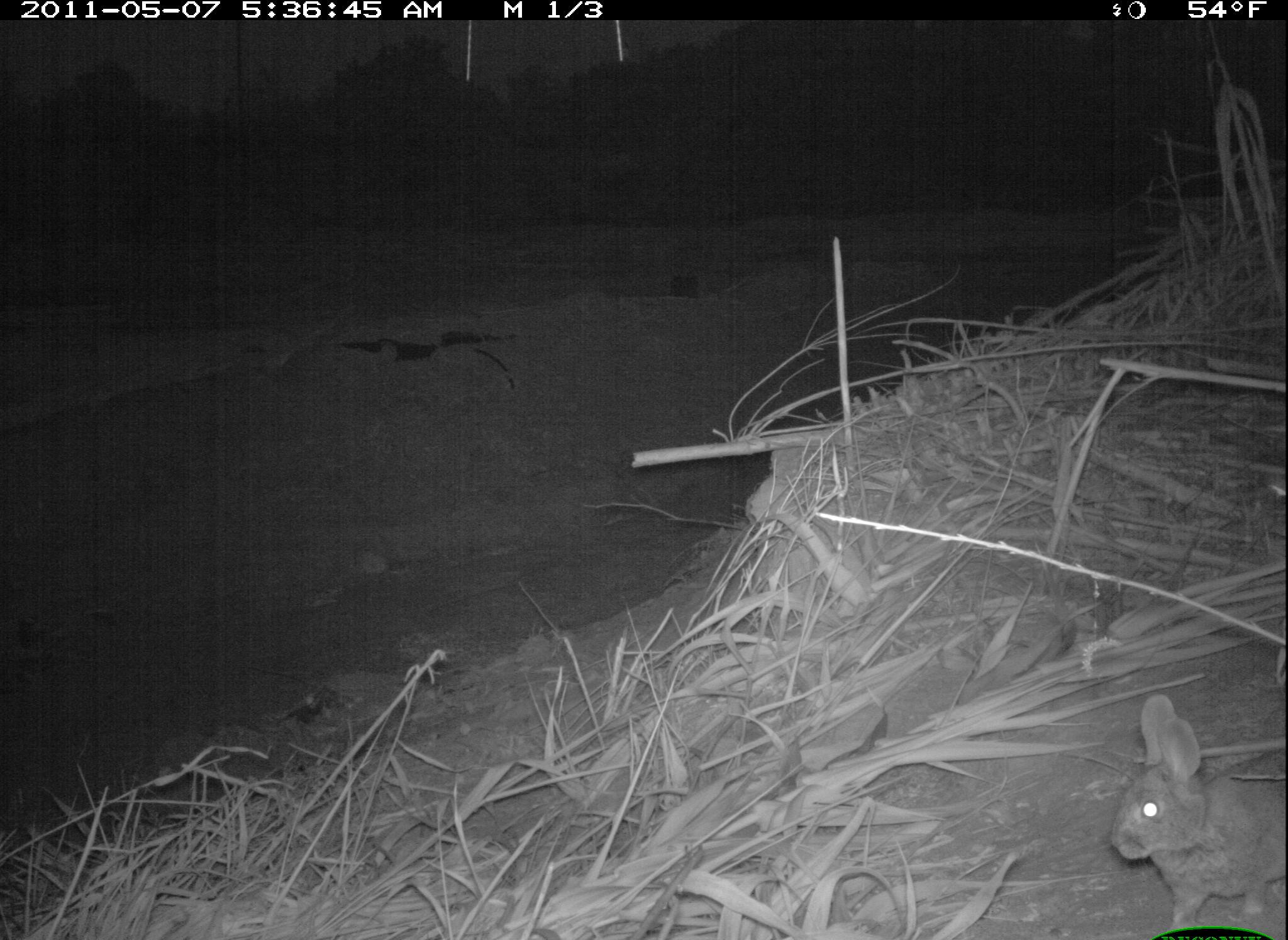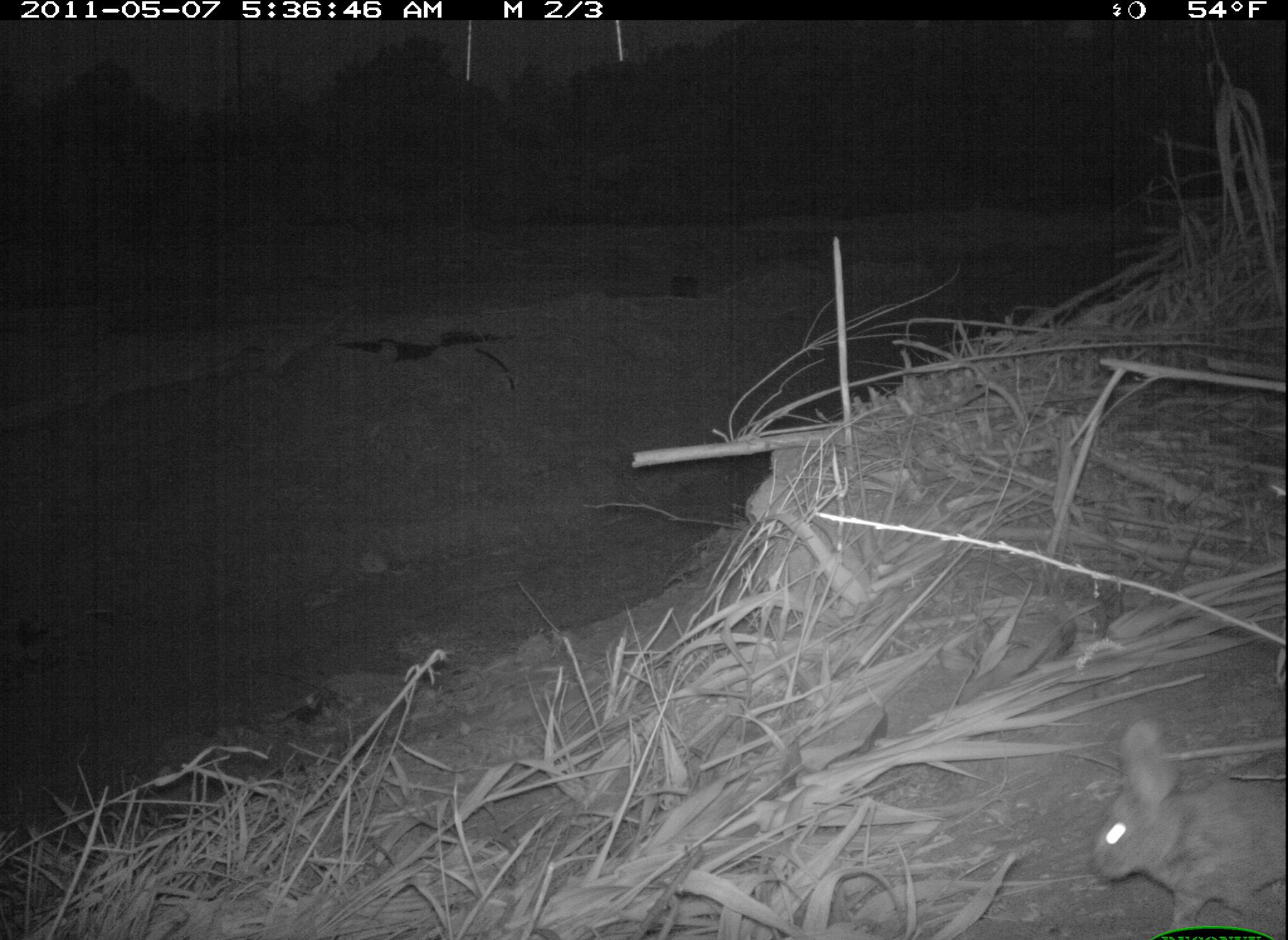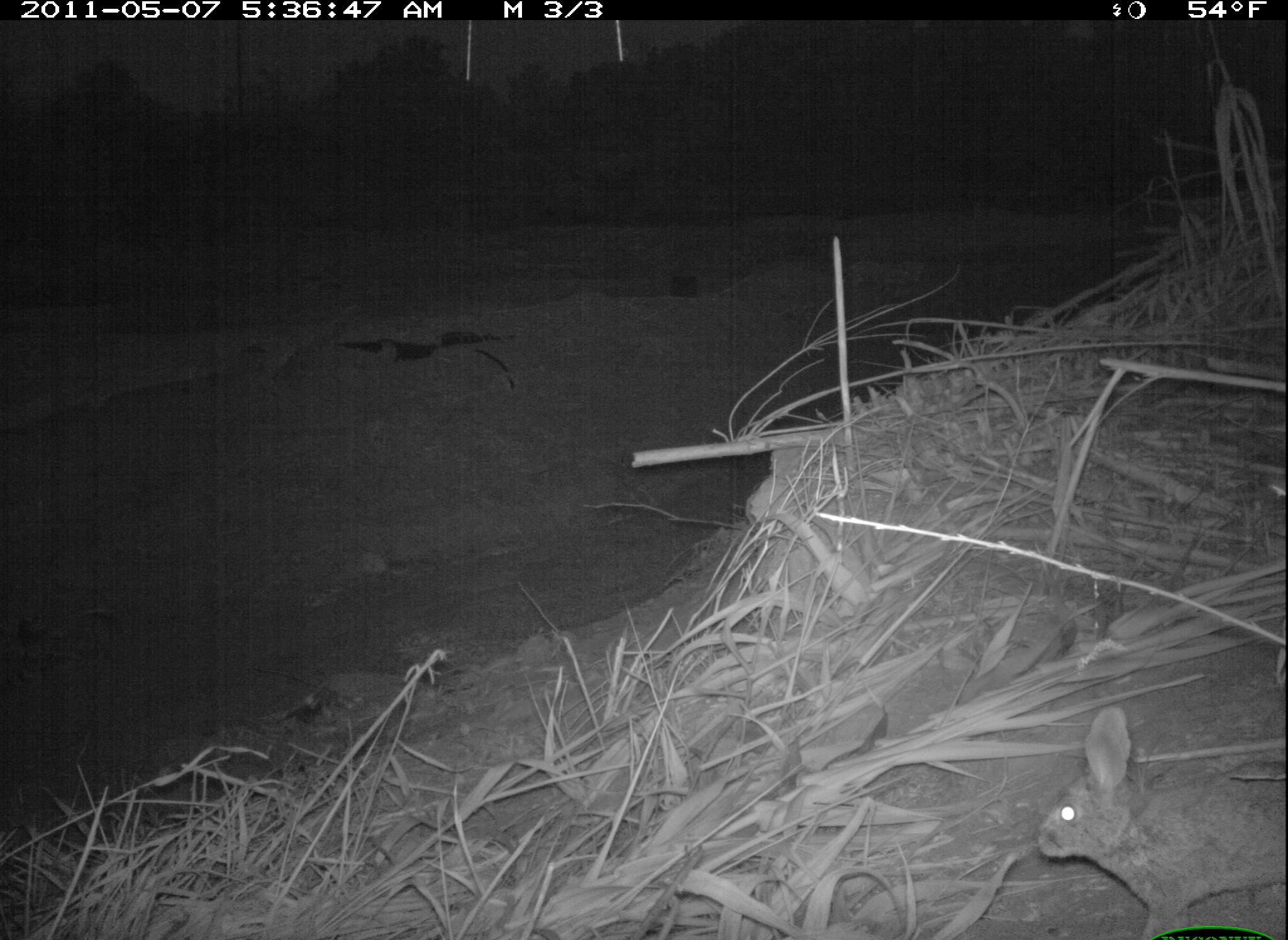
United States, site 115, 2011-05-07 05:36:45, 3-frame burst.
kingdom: Animalia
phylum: Chordata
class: Mammalia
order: Lagomorpha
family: Leporidae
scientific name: Leporidae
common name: rabbits and hares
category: rabbit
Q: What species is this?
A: Rabbit (rabbits and hares) (Leporidae).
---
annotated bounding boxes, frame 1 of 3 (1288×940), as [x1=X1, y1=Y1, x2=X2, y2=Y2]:
rabbit: [x1=1103, y1=693, x2=1286, y2=934]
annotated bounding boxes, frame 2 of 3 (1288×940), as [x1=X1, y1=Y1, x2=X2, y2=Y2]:
rabbit: [x1=1090, y1=707, x2=1286, y2=928]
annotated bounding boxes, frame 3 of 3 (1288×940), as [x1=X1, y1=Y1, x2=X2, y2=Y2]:
rabbit: [x1=1035, y1=699, x2=1286, y2=940]